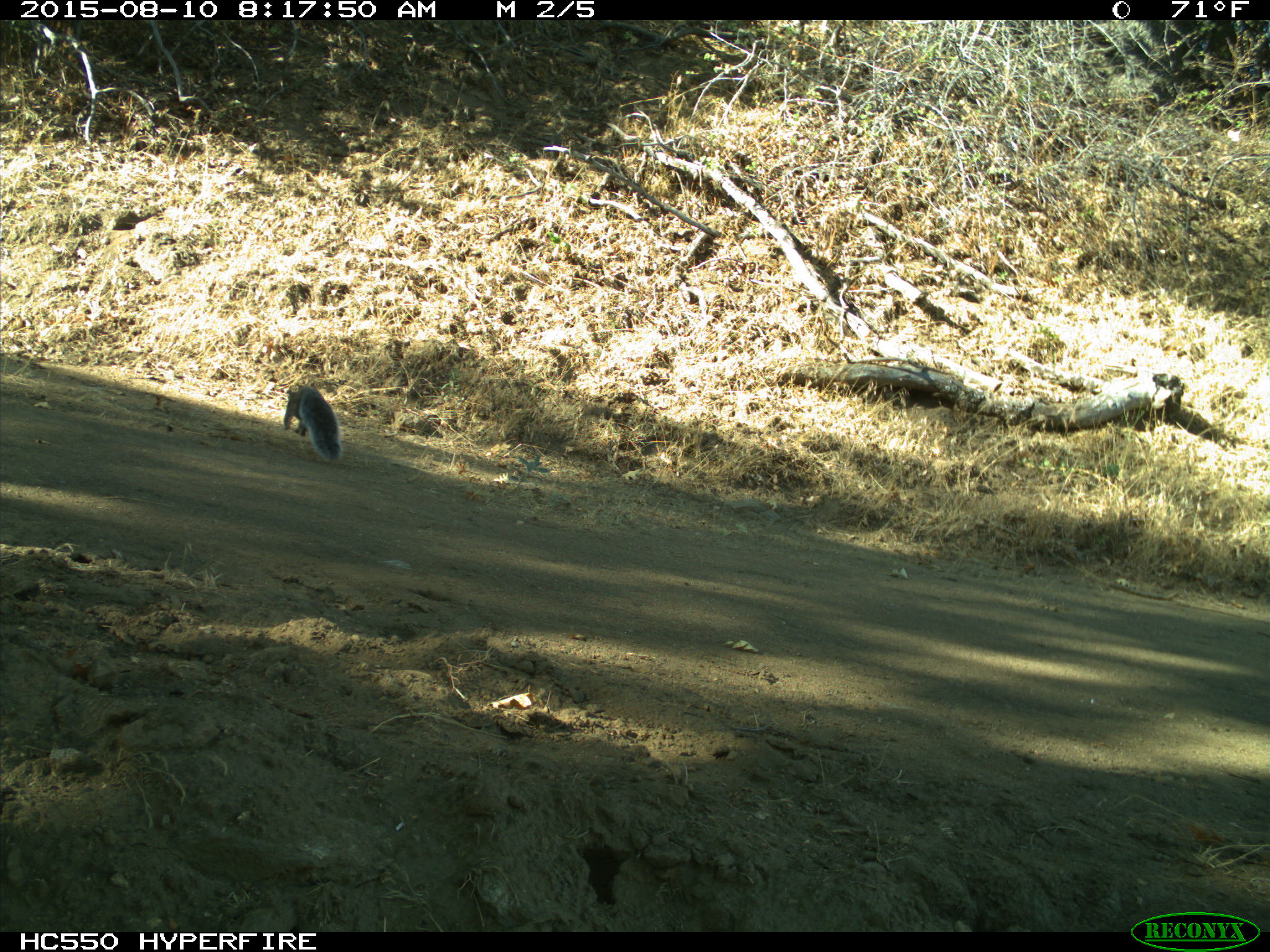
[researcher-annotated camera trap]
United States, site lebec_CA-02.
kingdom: Animalia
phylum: Chordata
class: Mammalia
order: Rodentia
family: Sciuridae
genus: Sciurus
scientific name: Sciurus carolinensis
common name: eastern gray squirrel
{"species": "Sciurus carolinensis (eastern gray squirrel)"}